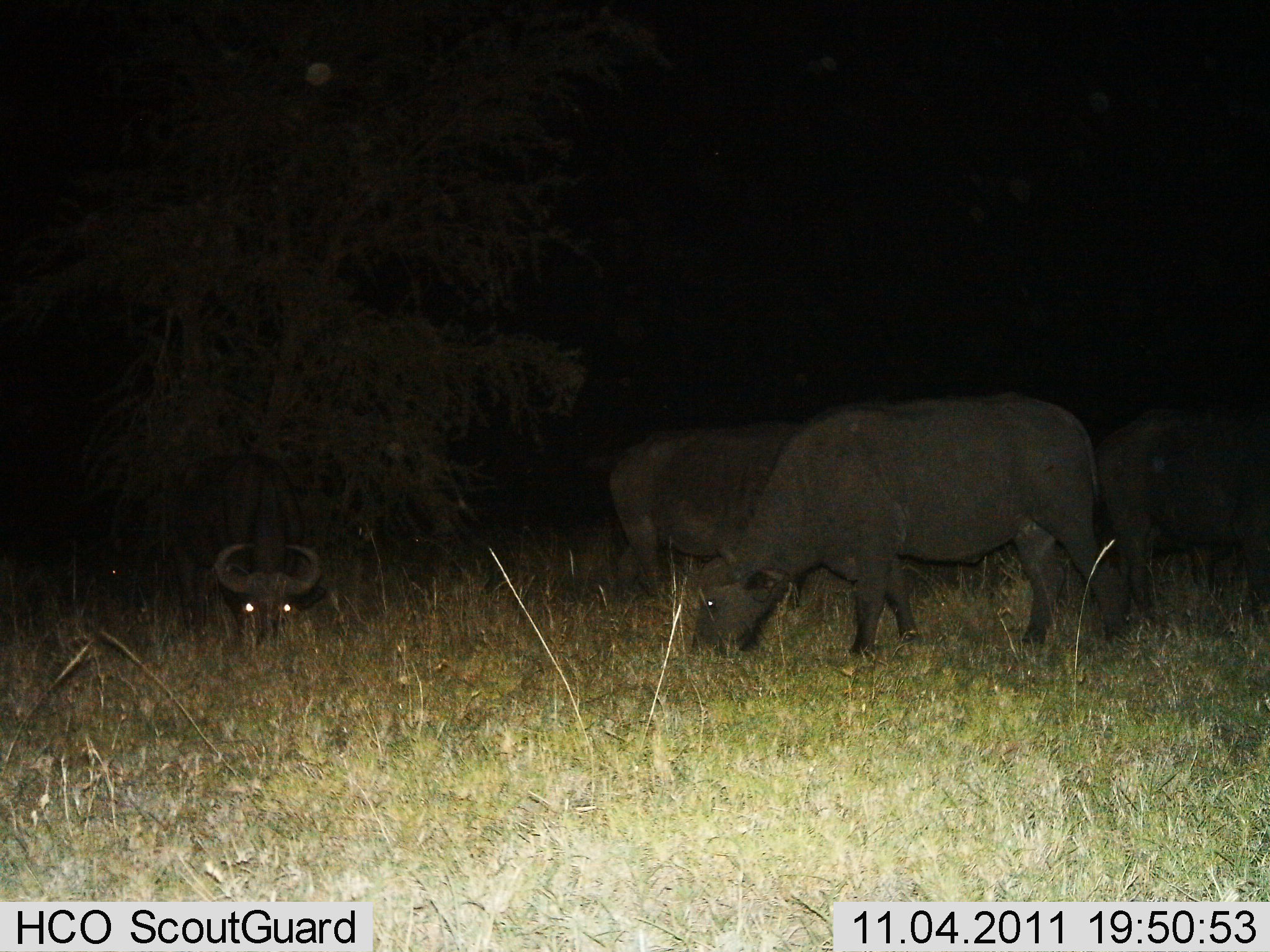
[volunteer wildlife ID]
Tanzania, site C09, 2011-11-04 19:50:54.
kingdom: Animalia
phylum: Chordata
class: Mammalia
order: Artiodactyla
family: Bovidae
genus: Syncerus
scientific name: Syncerus caffer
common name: cape buffalo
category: buffalo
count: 4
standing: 29%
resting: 29%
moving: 0%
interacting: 0%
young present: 0%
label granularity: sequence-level